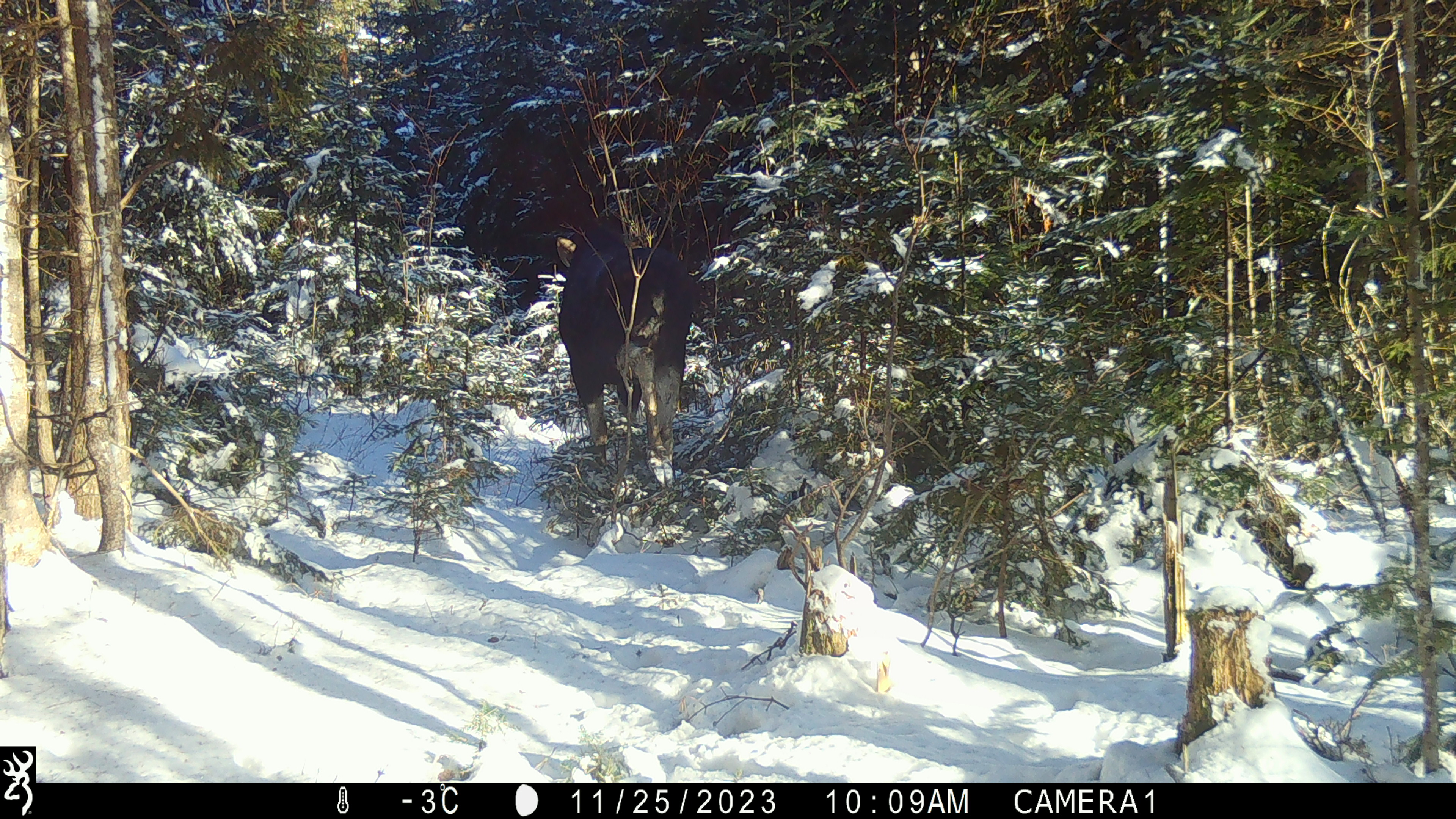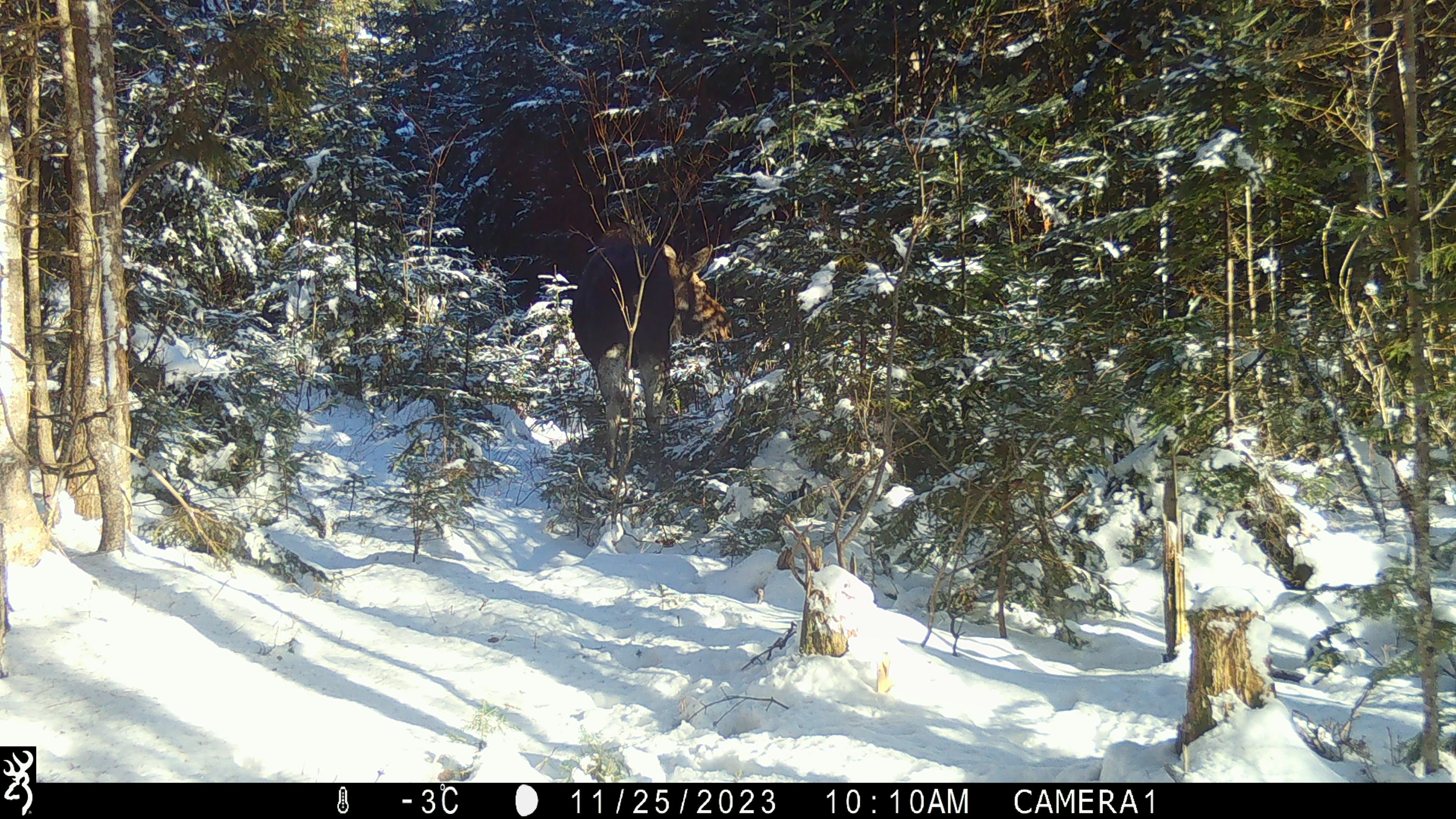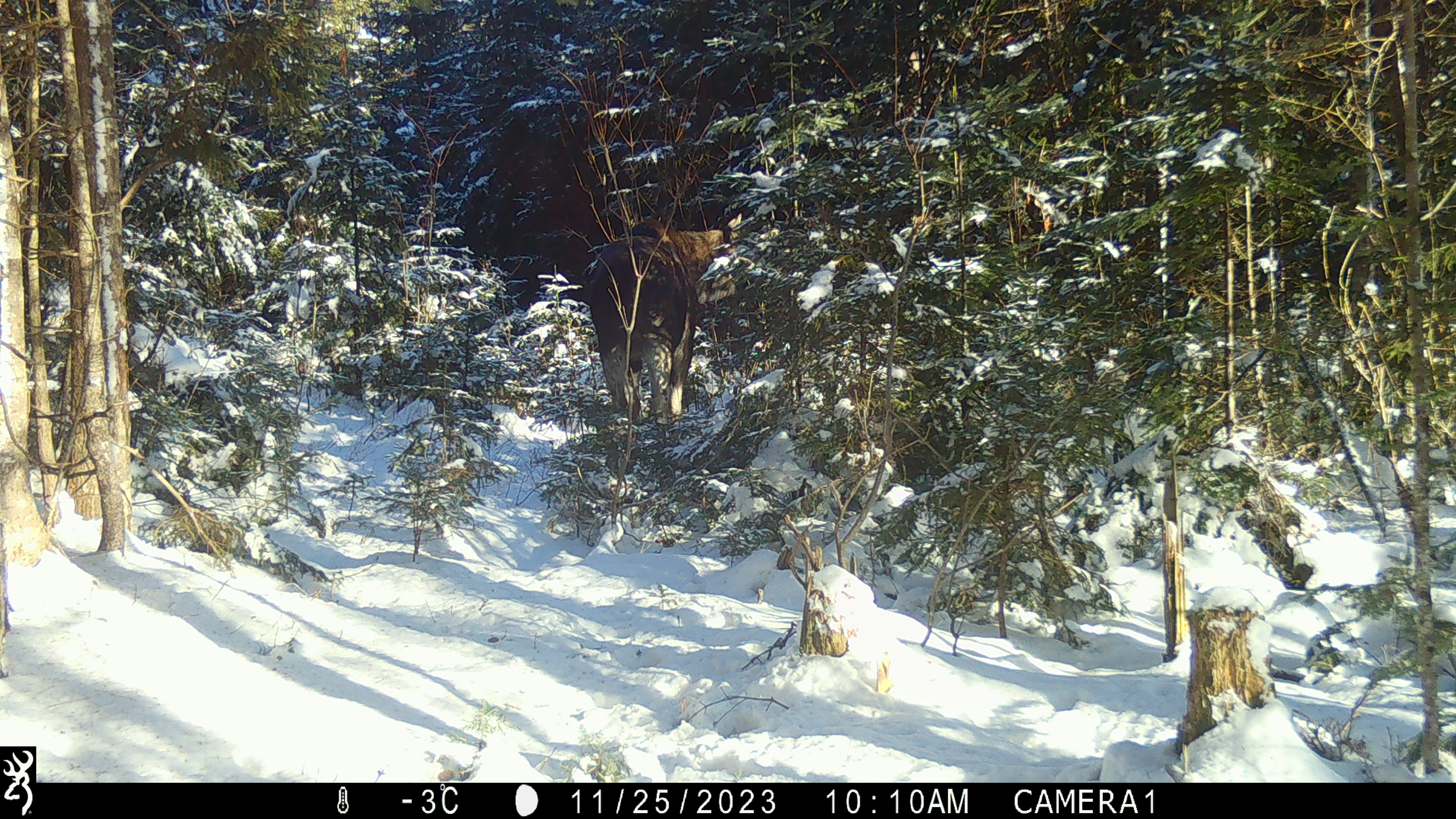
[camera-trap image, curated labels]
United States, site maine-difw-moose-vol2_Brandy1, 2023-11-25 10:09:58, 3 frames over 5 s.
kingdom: Animalia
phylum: Chordata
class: Mammalia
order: Artiodactyla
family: Cervidae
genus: Alces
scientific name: Alces alces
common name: moose